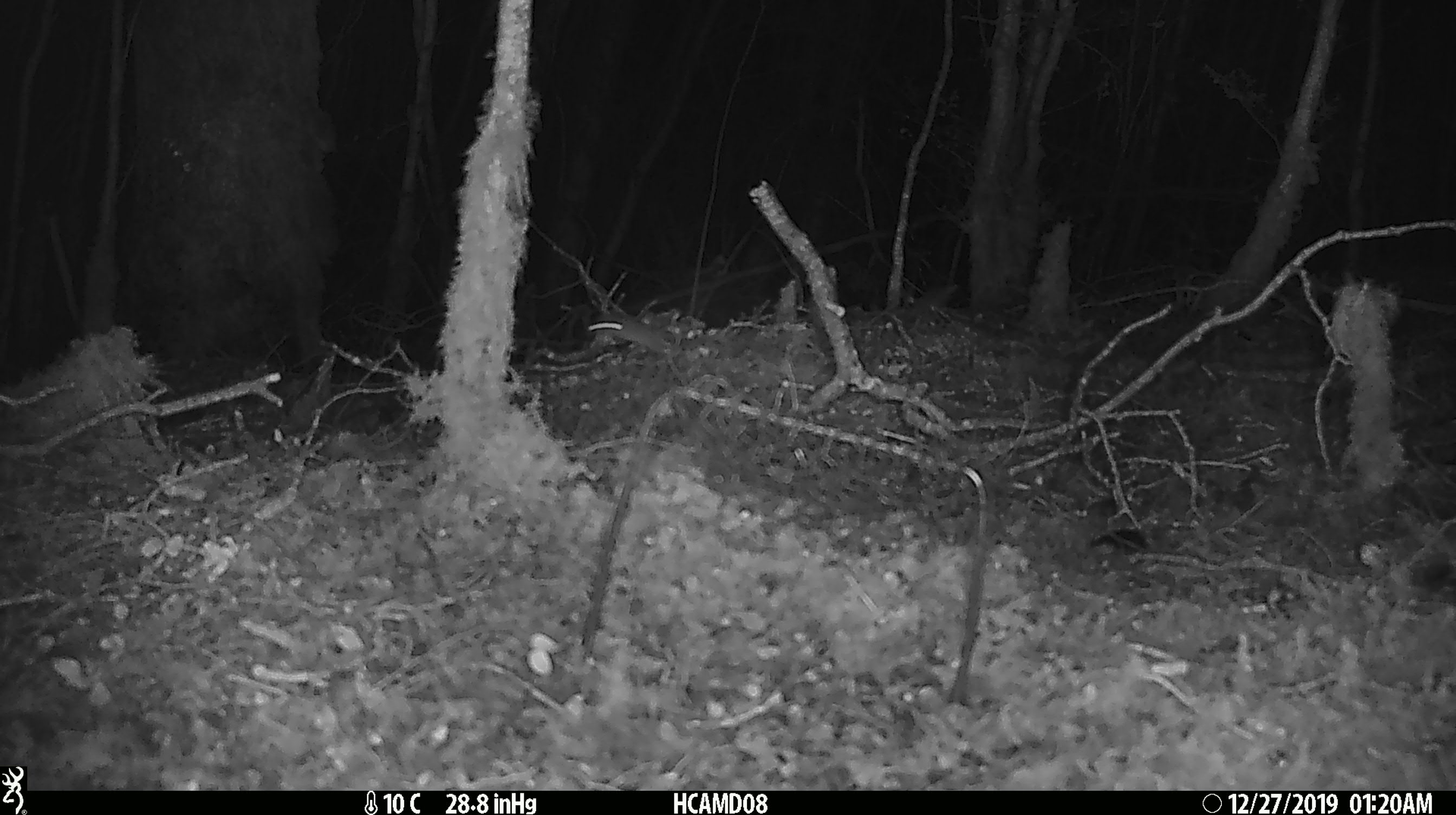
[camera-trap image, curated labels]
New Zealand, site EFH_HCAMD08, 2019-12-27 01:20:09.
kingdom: Animalia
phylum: Chordata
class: Mammalia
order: Rodentia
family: Muridae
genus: Mus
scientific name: Mus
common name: mouse